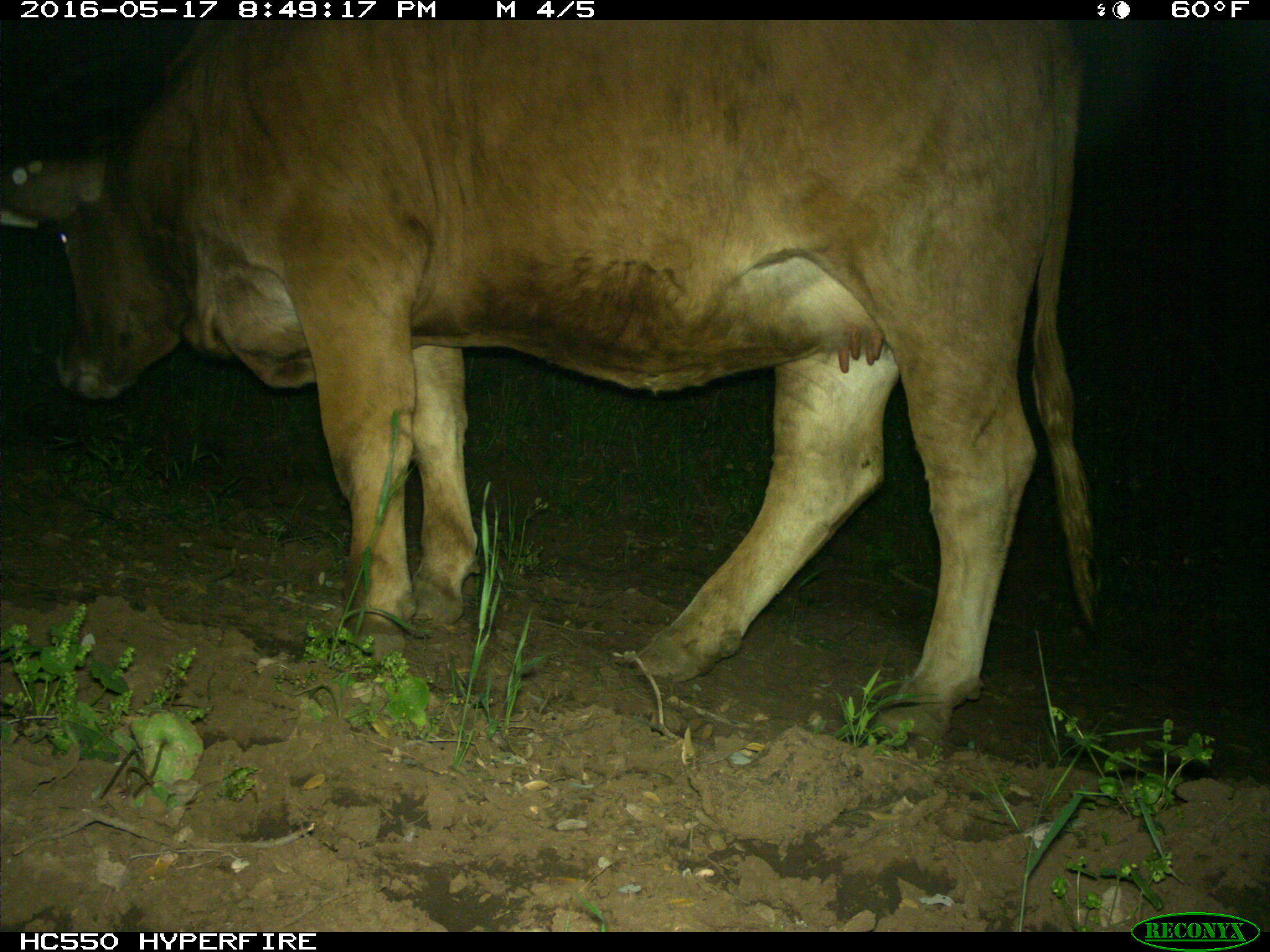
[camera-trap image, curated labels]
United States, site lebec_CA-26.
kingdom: Animalia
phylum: Chordata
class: Mammalia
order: Artiodactyla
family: Bovidae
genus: Bos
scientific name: Bos taurus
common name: domestic cow